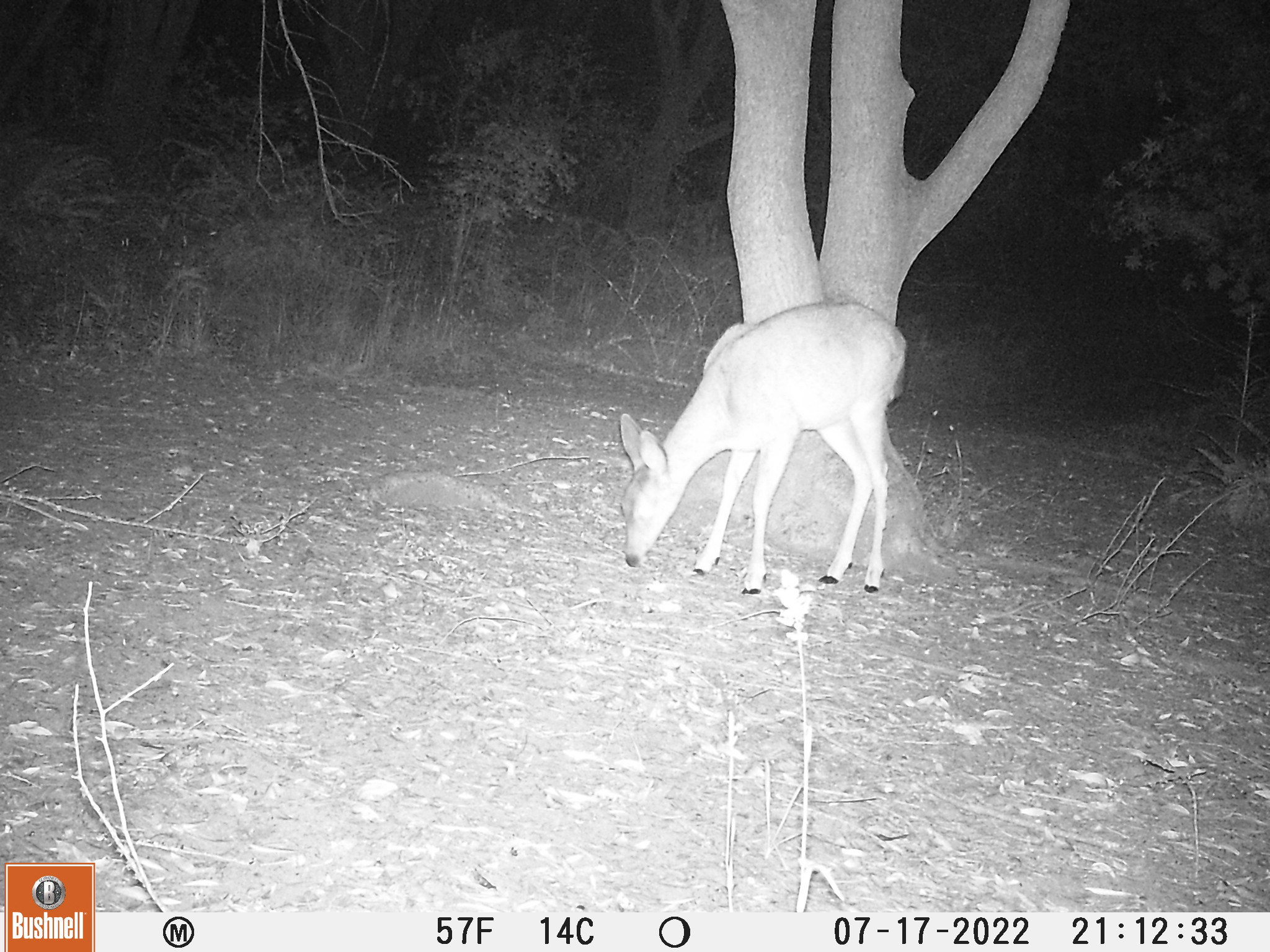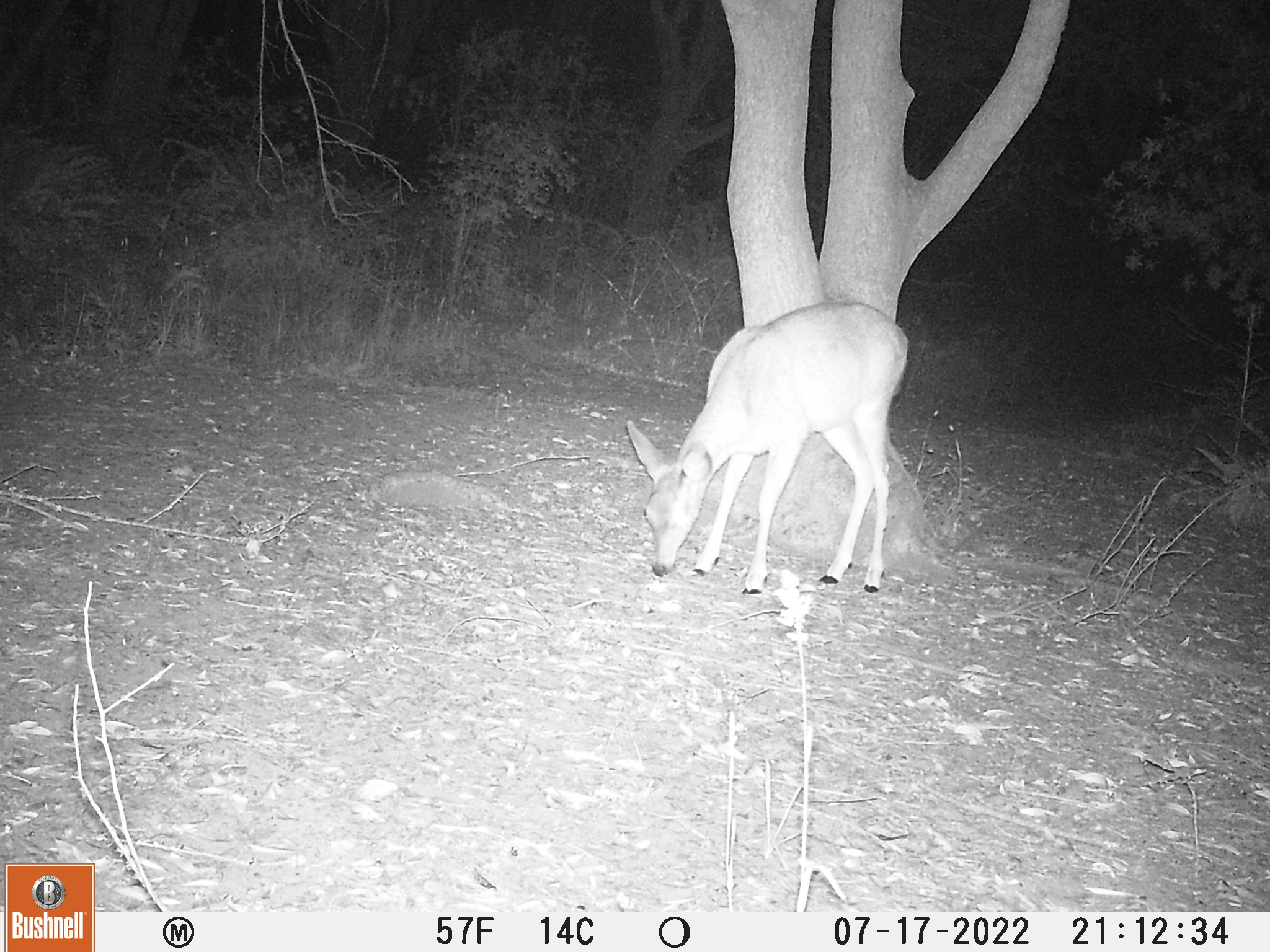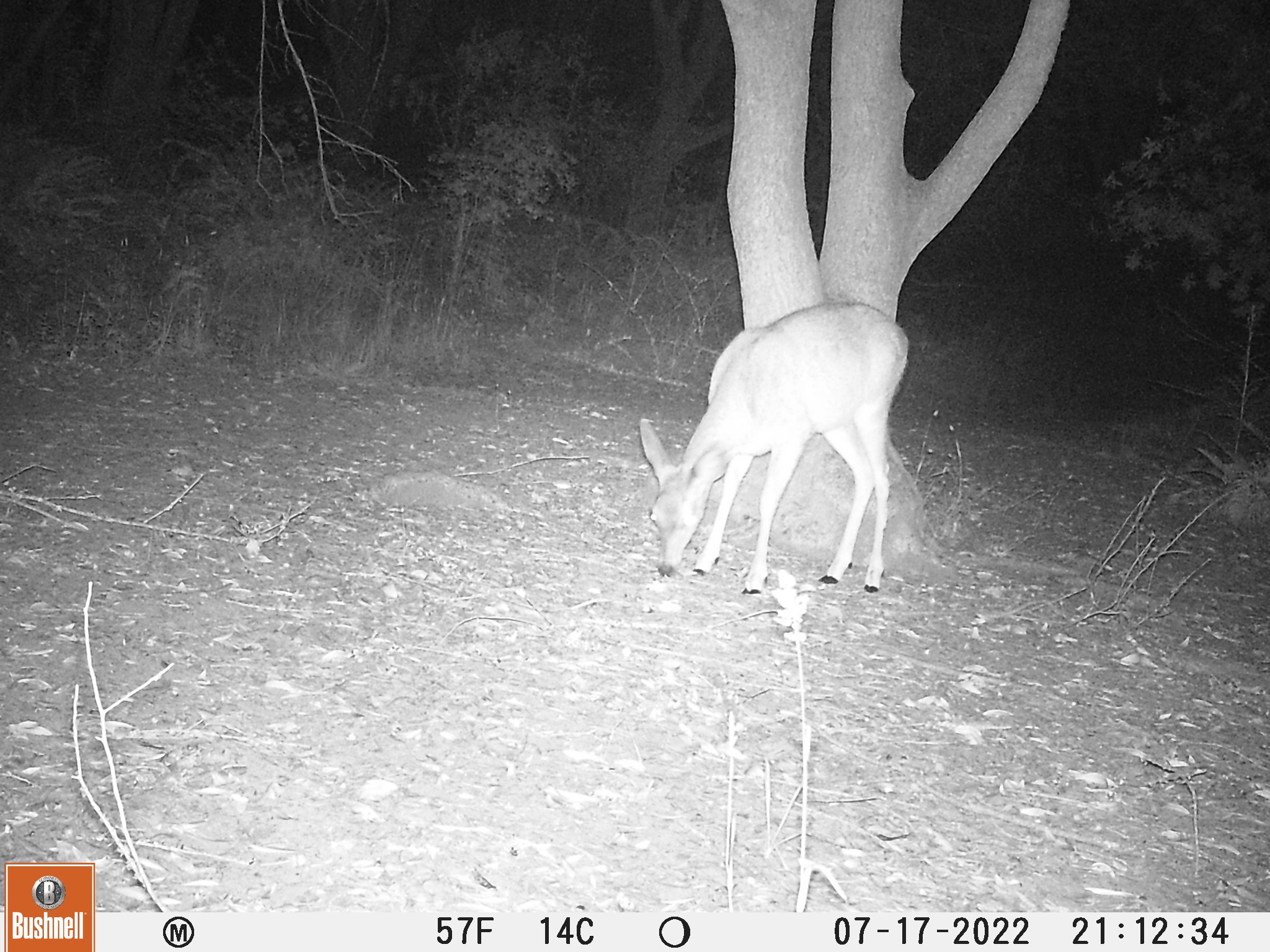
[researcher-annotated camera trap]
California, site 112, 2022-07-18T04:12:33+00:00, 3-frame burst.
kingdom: Animalia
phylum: Chordata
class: Mammalia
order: Artiodactyla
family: Cervidae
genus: Odocoileus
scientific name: Odocoileus hemionus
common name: mule deer